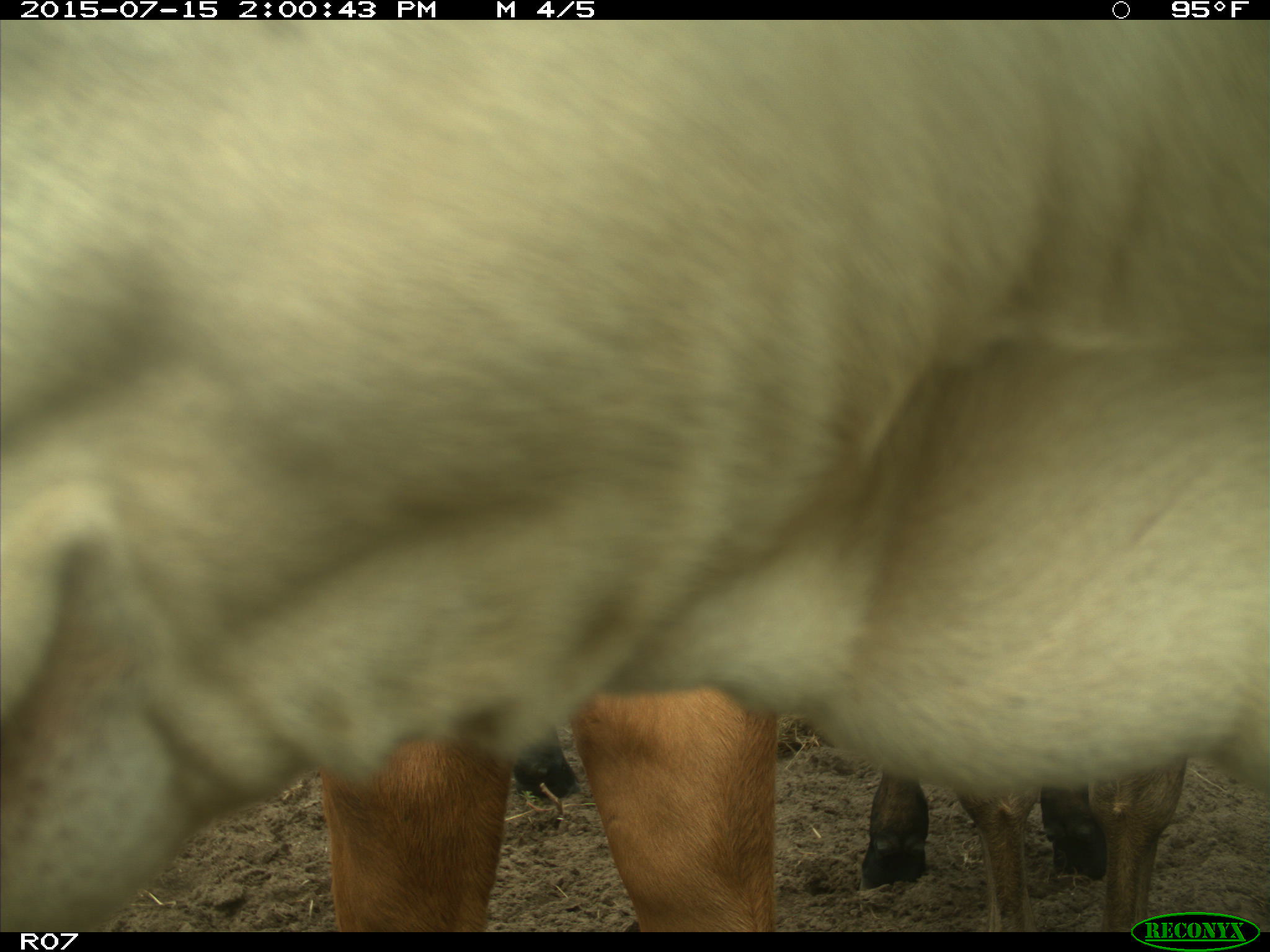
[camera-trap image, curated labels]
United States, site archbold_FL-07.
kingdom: Animalia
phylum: Chordata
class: Mammalia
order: Artiodactyla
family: Bovidae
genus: Bos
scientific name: Bos taurus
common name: domestic cow